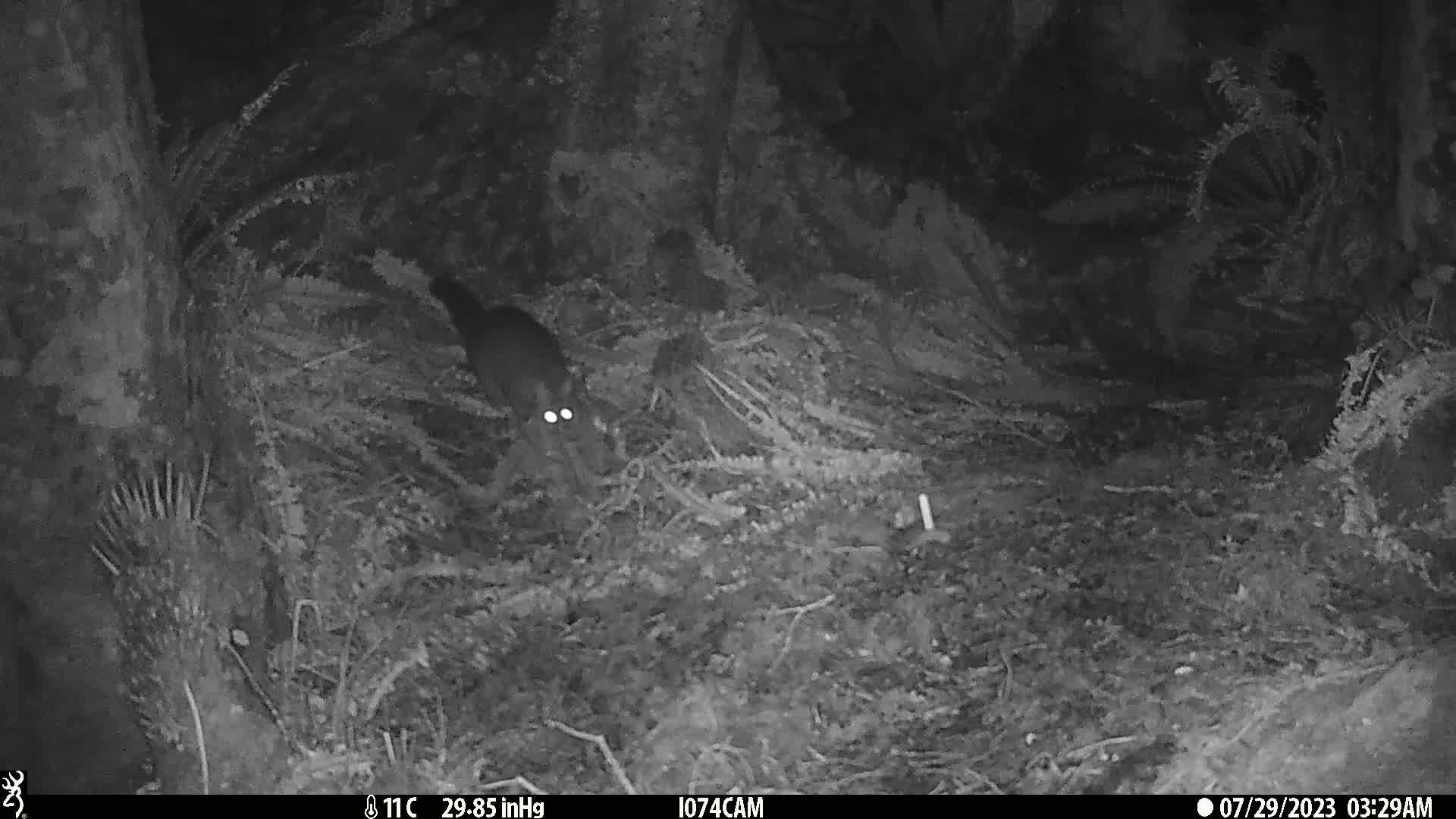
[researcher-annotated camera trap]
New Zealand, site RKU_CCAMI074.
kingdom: Animalia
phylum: Chordata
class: Mammalia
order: Diprotodontia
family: Phalangeridae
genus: Trichosurus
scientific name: Trichosurus vulpecula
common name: common brushtail possum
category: possum